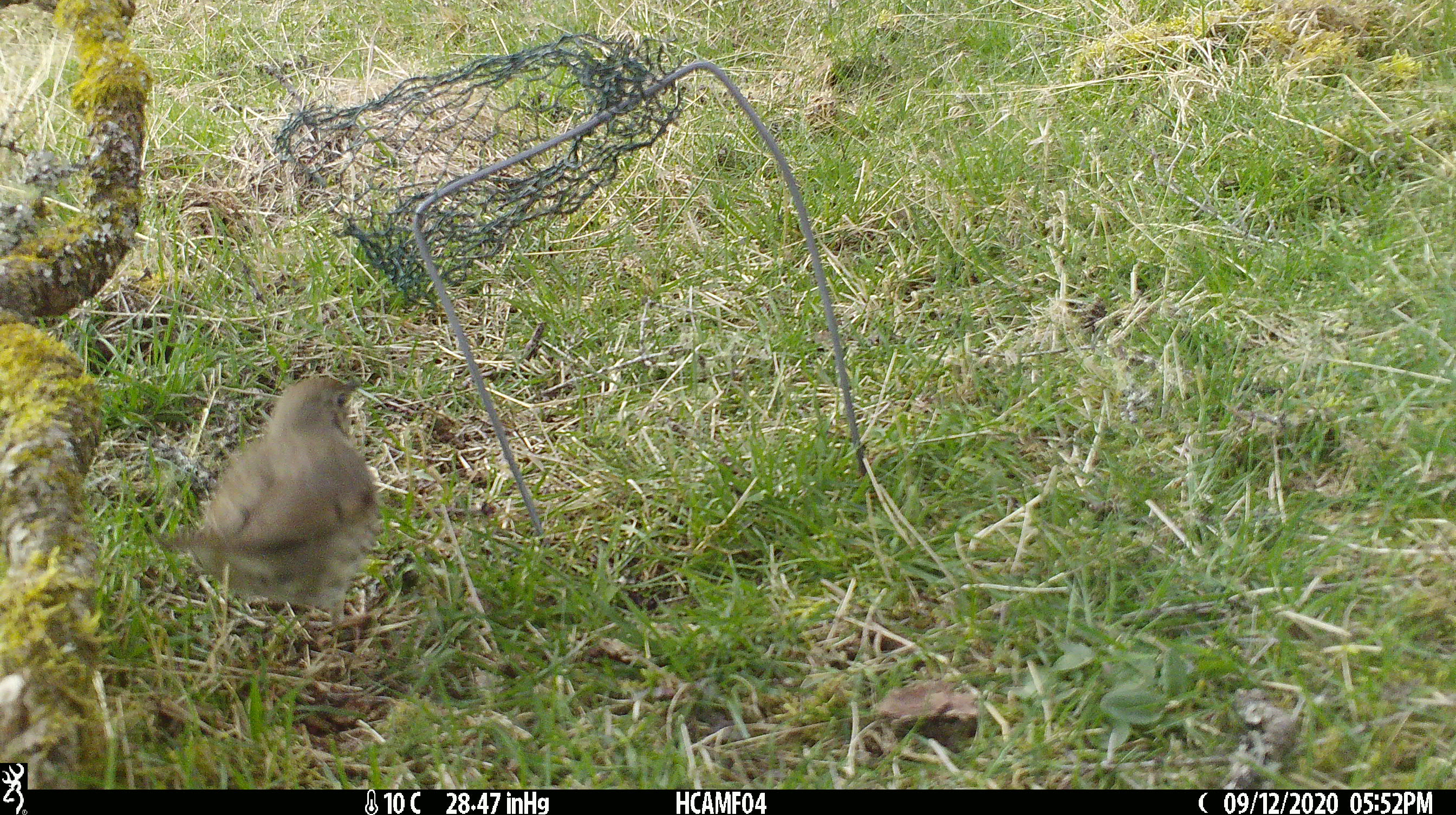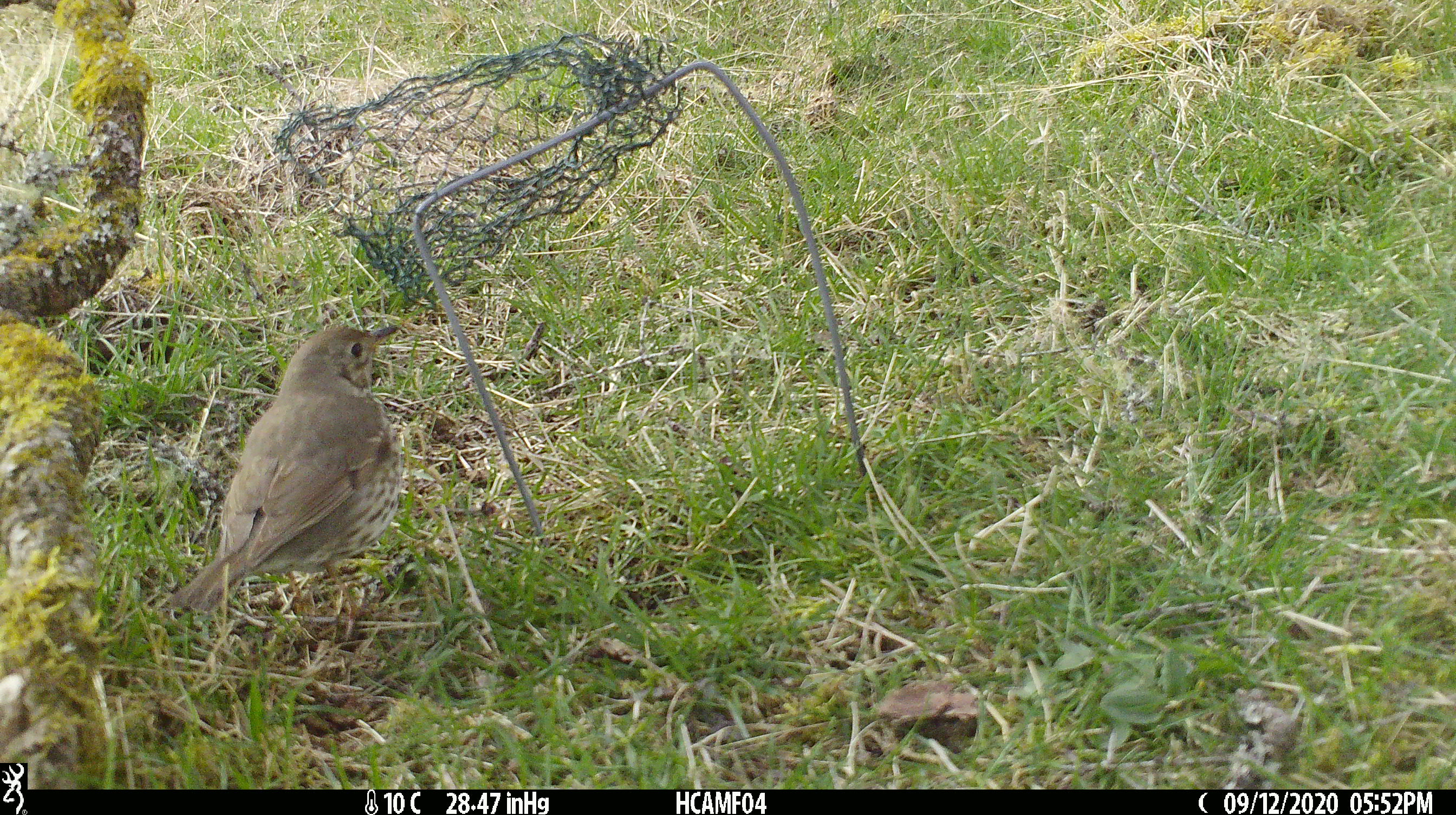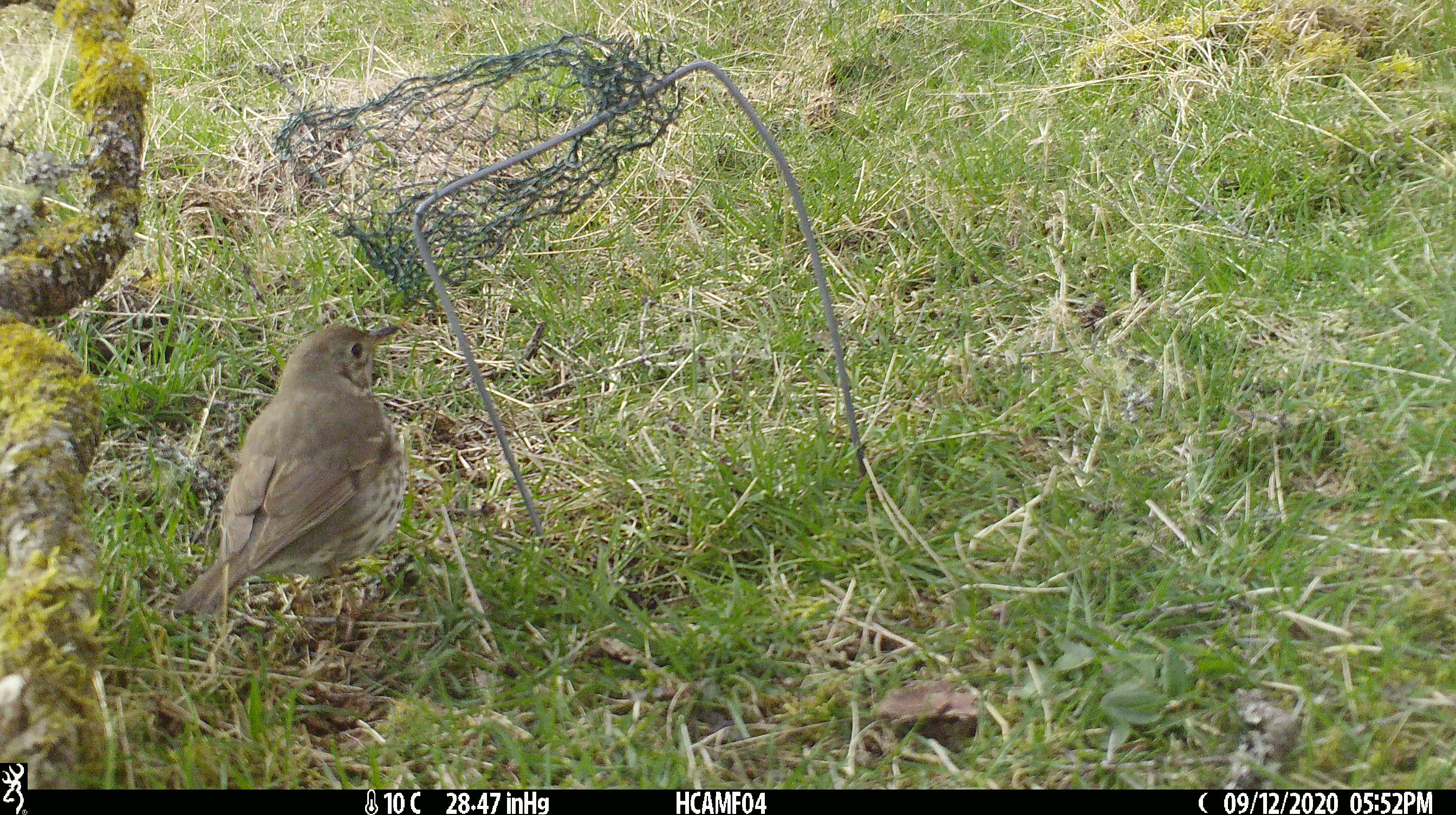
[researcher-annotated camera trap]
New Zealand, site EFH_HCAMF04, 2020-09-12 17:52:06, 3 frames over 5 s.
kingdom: Animalia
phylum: Chordata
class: Aves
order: Passeriformes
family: Turdidae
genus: Turdus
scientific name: Turdus philomelos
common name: song thrush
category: thrush